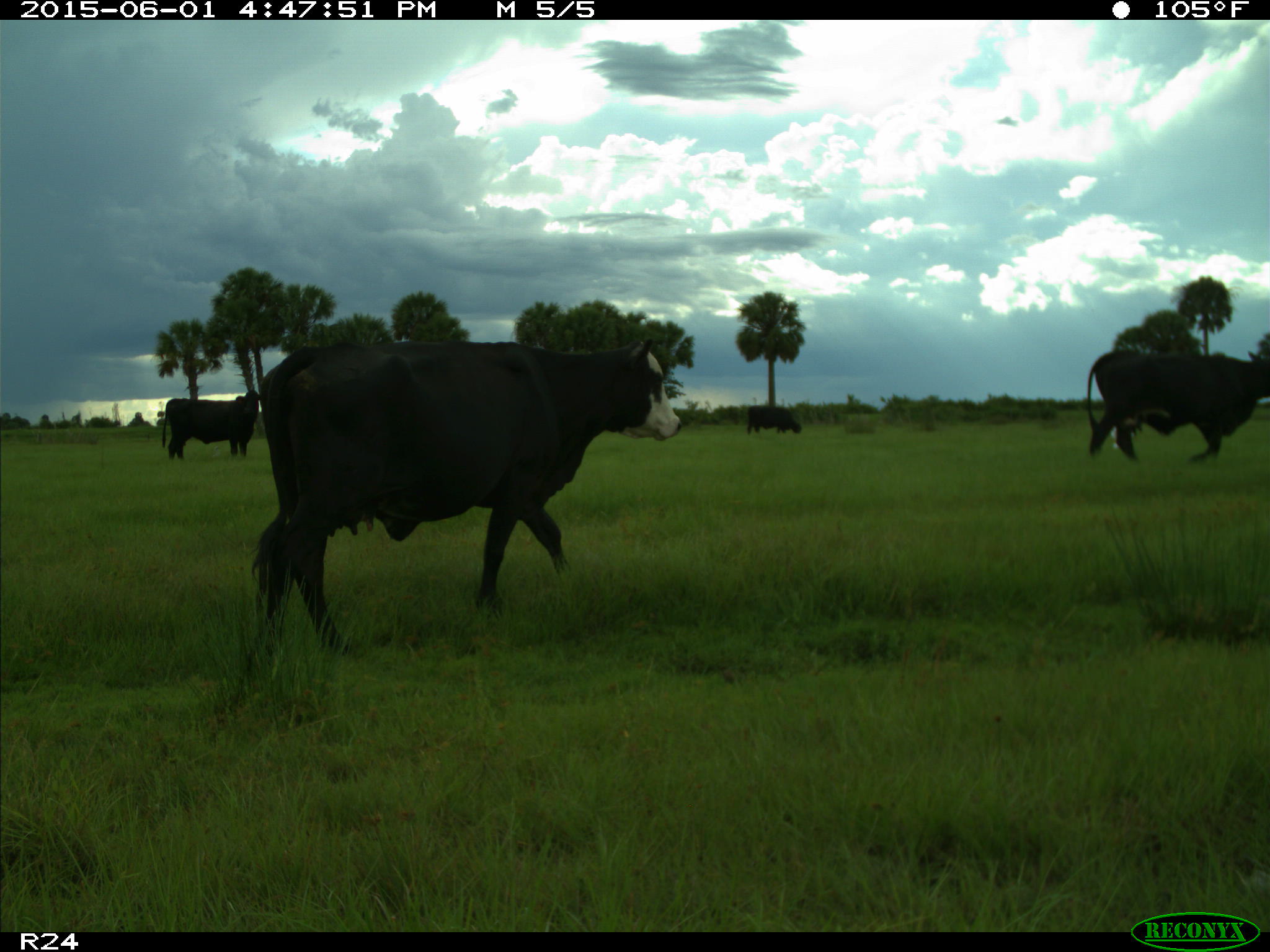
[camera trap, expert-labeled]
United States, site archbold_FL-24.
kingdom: Animalia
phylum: Chordata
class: Mammalia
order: Artiodactyla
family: Bovidae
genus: Bos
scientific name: Bos taurus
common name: domestic cow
Bos taurus (domestic cow).